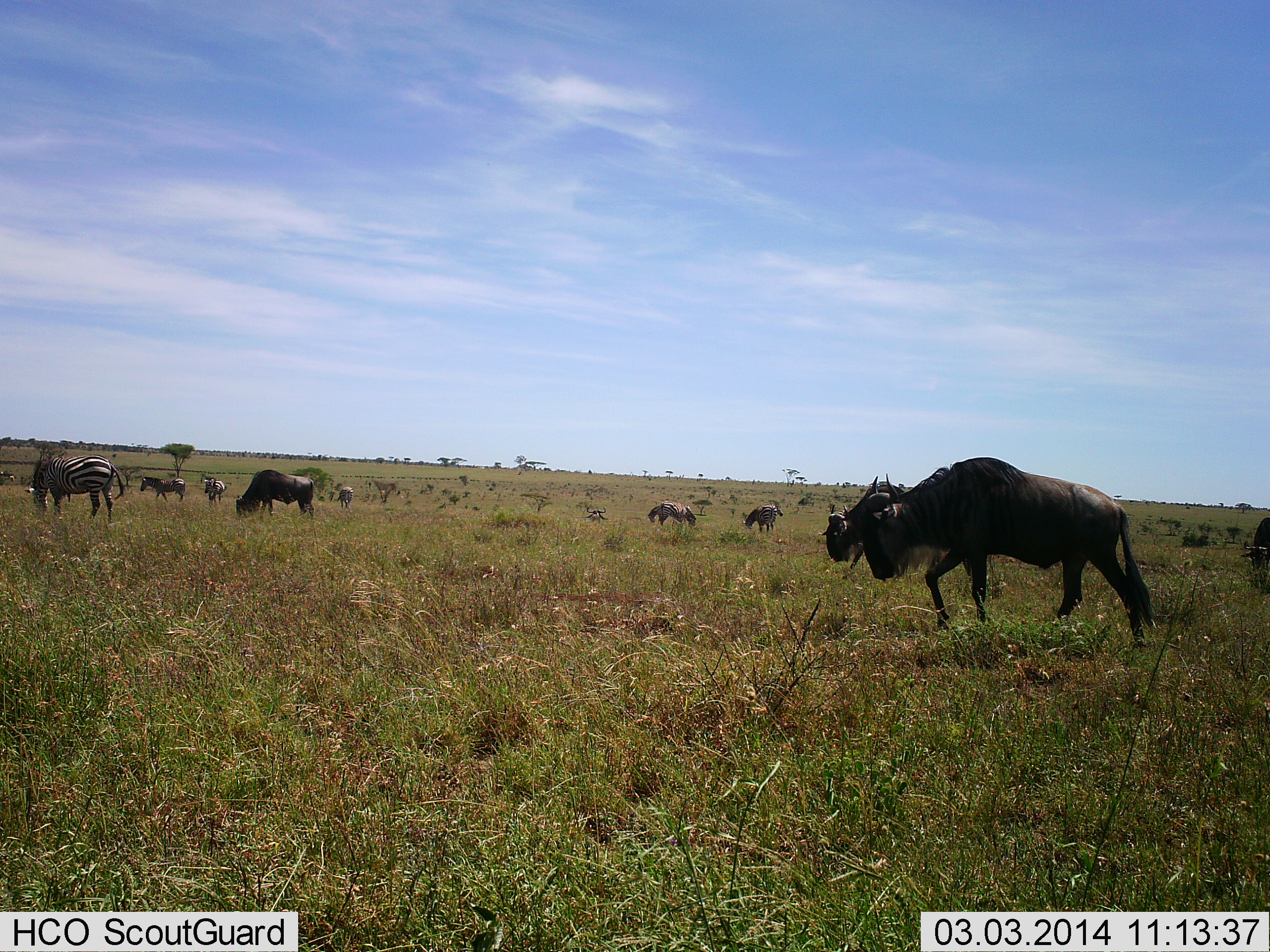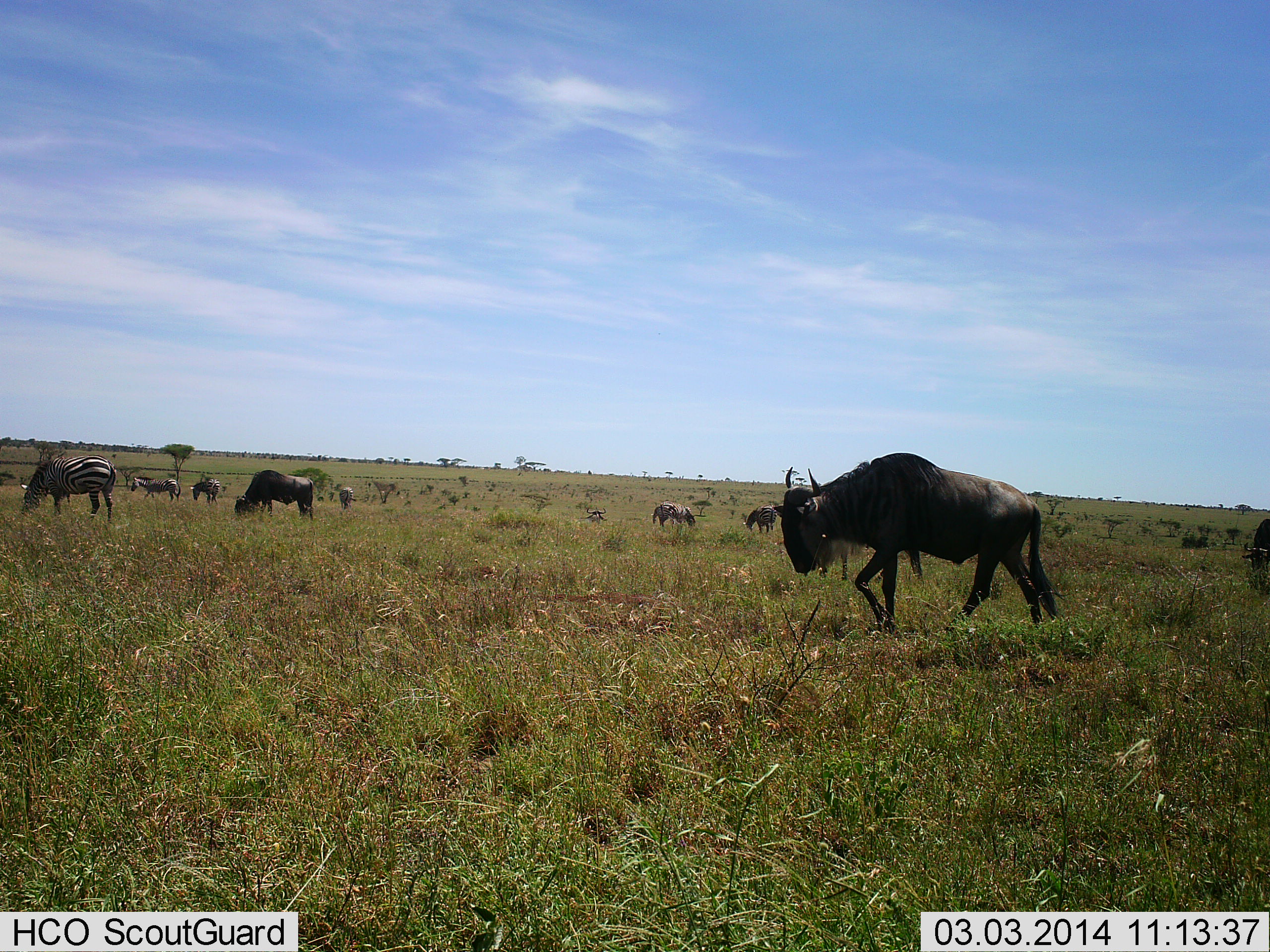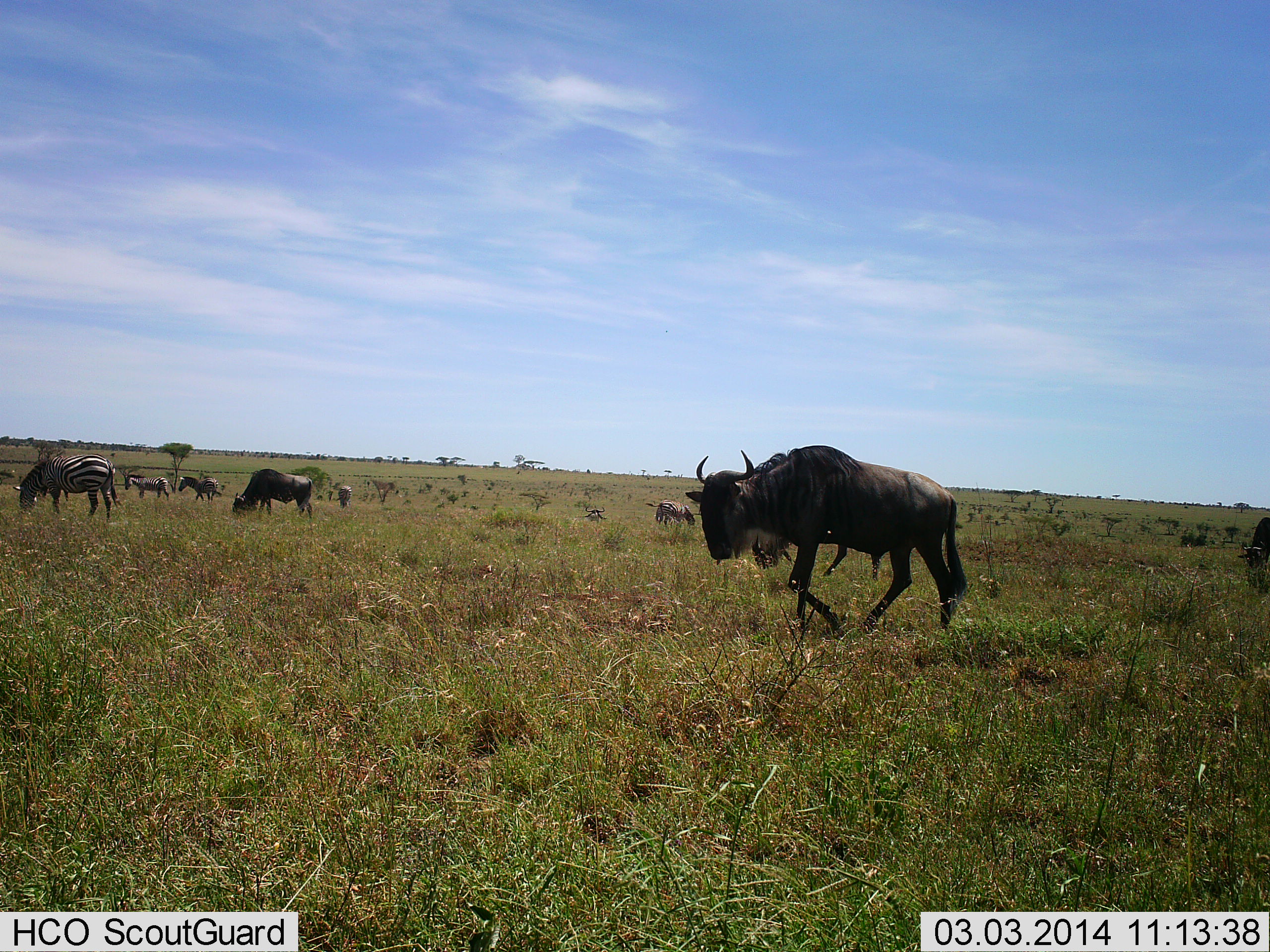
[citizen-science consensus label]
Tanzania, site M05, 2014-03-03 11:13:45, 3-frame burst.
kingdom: Animalia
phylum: Chordata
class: Mammalia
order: Artiodactyla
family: Bovidae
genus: Connochaetes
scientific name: Connochaetes taurinus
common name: blue wildebeest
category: wildebeest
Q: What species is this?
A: Wildebeest (blue wildebeest) (Connochaetes taurinus).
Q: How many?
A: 7.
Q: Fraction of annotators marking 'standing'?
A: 33%.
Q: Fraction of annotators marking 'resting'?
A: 3%.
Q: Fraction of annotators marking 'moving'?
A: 66%.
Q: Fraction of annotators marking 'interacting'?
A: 2%.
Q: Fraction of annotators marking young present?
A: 0%.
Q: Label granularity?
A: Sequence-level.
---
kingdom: Animalia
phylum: Chordata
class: Mammalia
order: Perissodactyla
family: Equidae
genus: Equus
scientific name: Equus quagga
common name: plains zebra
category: zebra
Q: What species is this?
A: Zebra (plains zebra) (Equus quagga).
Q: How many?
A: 3.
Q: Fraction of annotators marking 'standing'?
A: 36%.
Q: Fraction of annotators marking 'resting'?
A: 2%.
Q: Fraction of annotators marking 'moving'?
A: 26%.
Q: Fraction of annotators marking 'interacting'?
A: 0%.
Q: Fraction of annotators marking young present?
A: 0%.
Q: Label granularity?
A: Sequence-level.